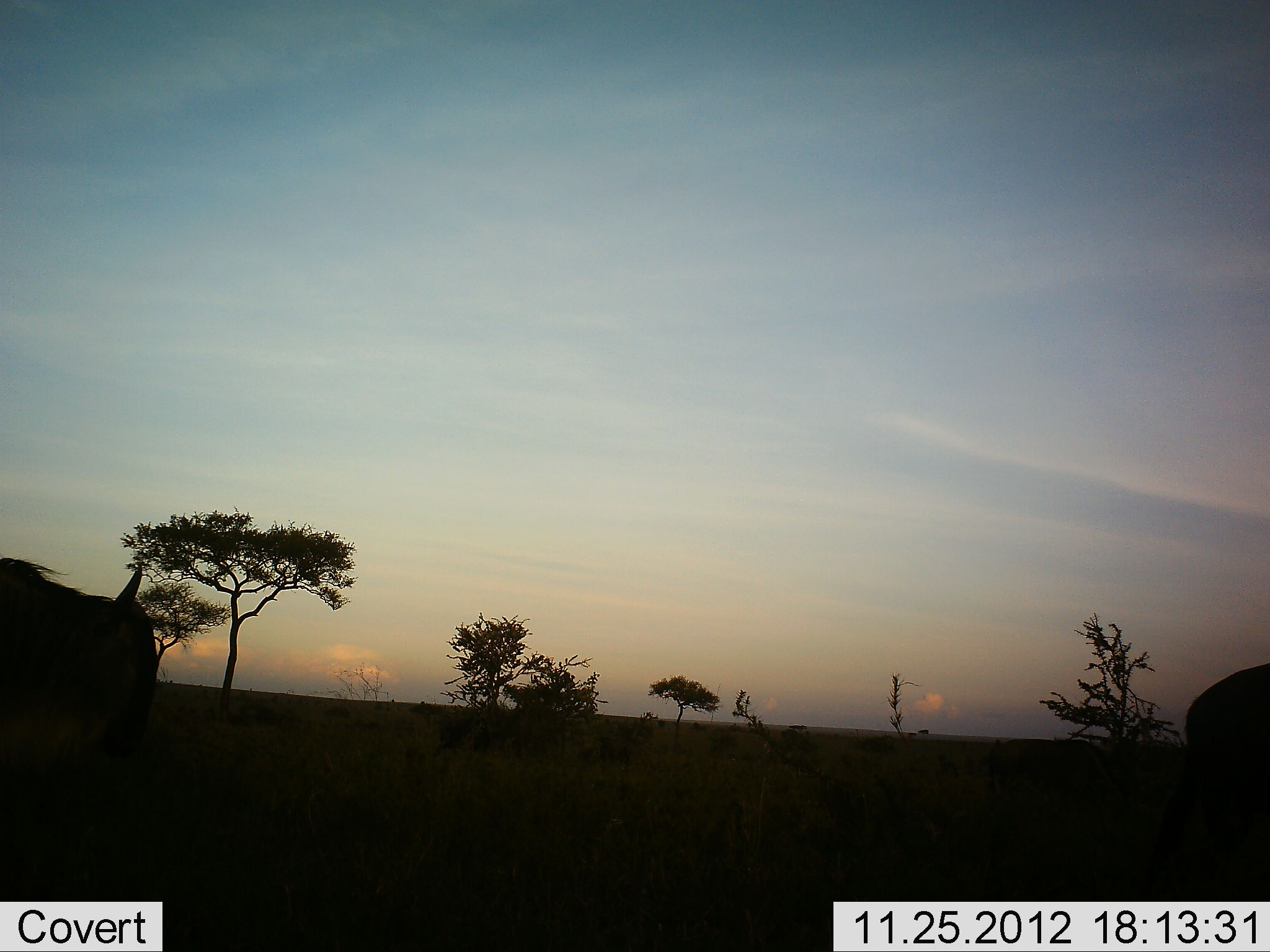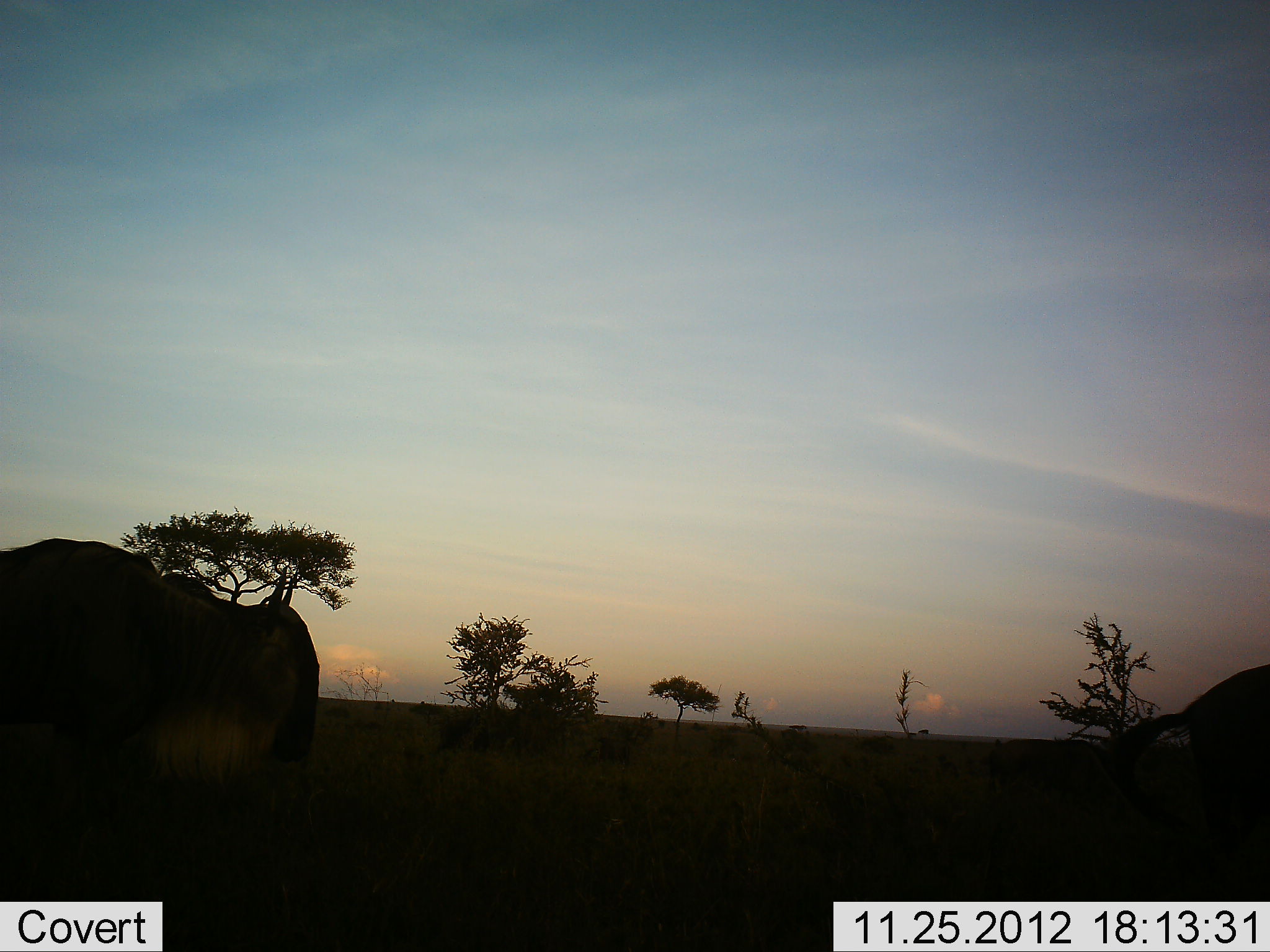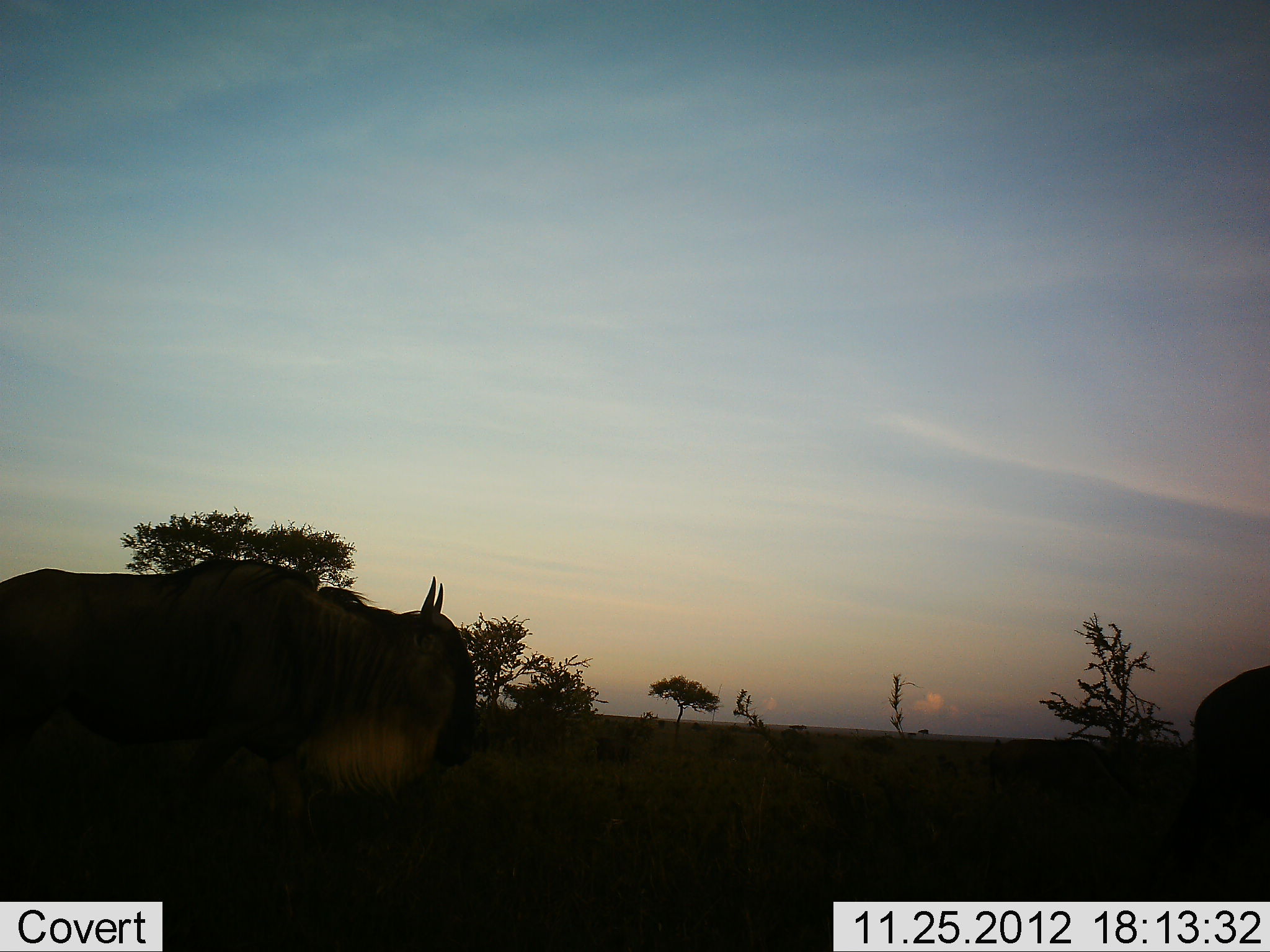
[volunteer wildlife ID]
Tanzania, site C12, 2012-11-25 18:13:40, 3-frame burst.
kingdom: Animalia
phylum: Chordata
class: Mammalia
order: Artiodactyla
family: Bovidae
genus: Connochaetes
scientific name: Connochaetes taurinus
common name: blue wildebeest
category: wildebeest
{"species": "wildebeest (blue wildebeest) (Connochaetes taurinus)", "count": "2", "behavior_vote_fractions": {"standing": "40%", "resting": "0%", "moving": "80%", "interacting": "0%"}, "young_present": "0%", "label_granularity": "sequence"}